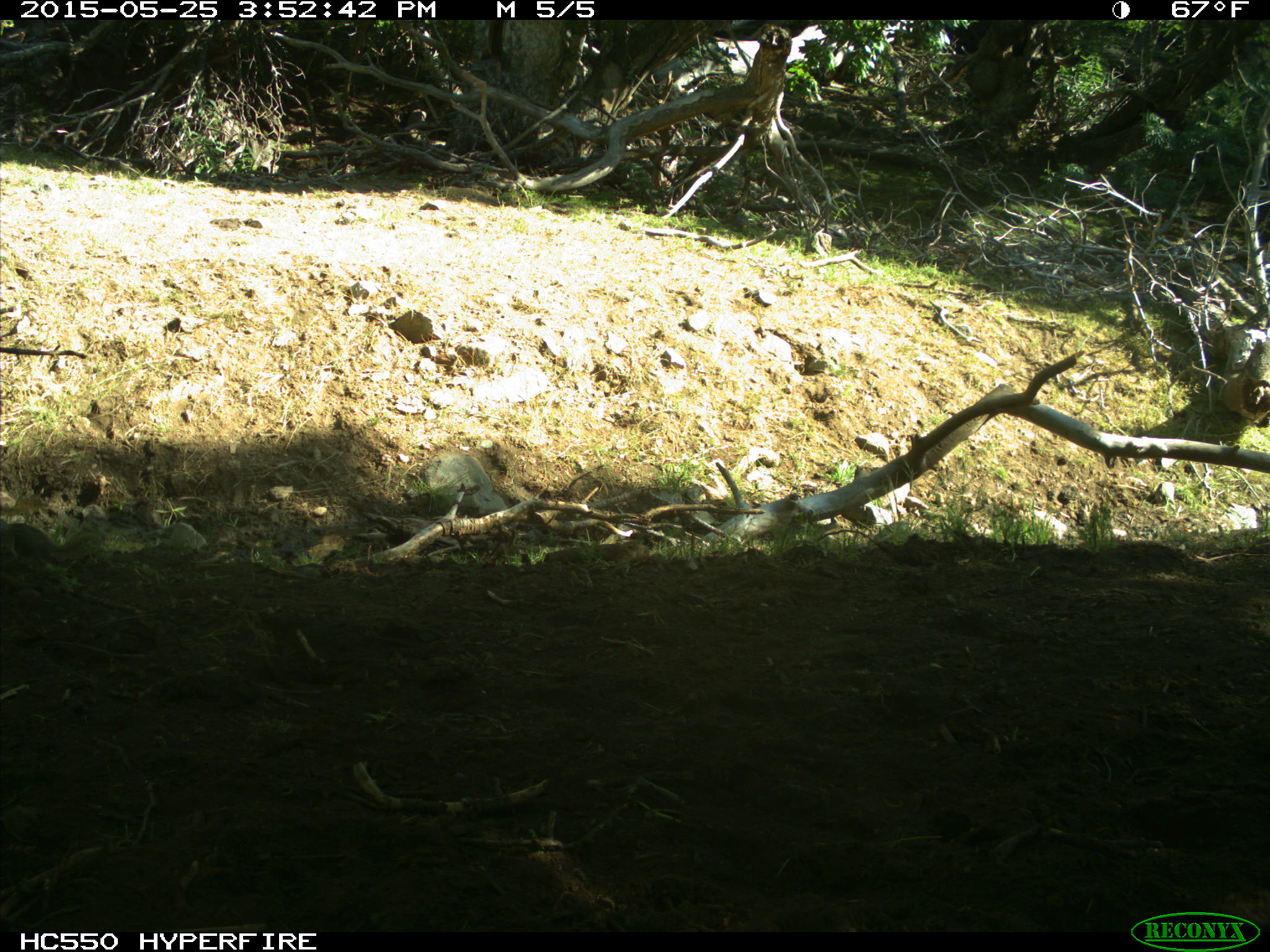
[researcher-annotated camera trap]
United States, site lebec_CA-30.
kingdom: Animalia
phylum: Chordata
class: Mammalia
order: Rodentia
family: Sciuridae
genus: Otospermophilus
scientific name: Otospermophilus beecheyi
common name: california ground squirrel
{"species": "Otospermophilus beecheyi (california ground squirrel)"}